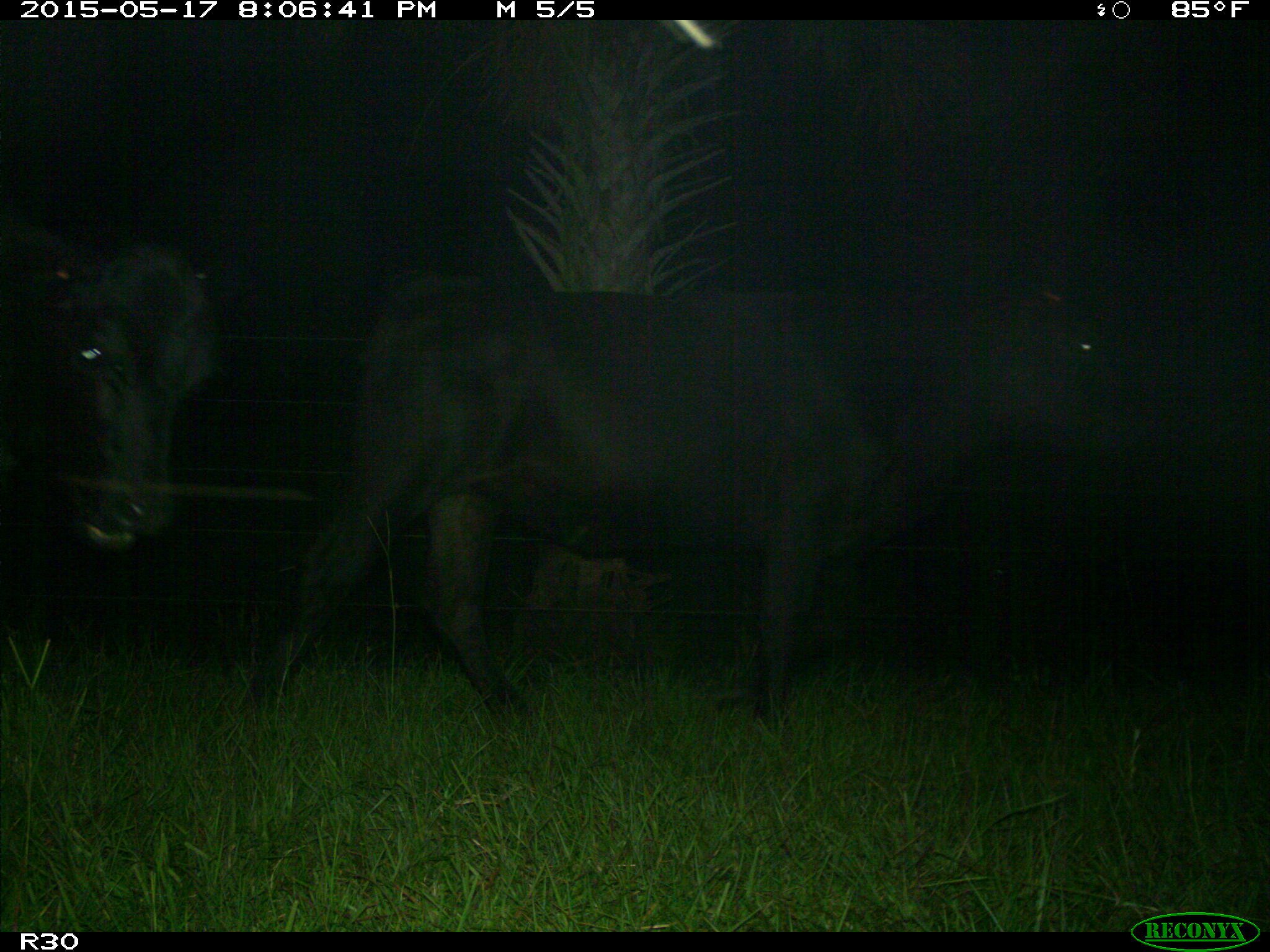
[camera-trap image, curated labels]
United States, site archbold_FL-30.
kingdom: Animalia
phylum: Chordata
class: Mammalia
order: Artiodactyla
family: Bovidae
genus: Bos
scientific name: Bos taurus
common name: domestic cow